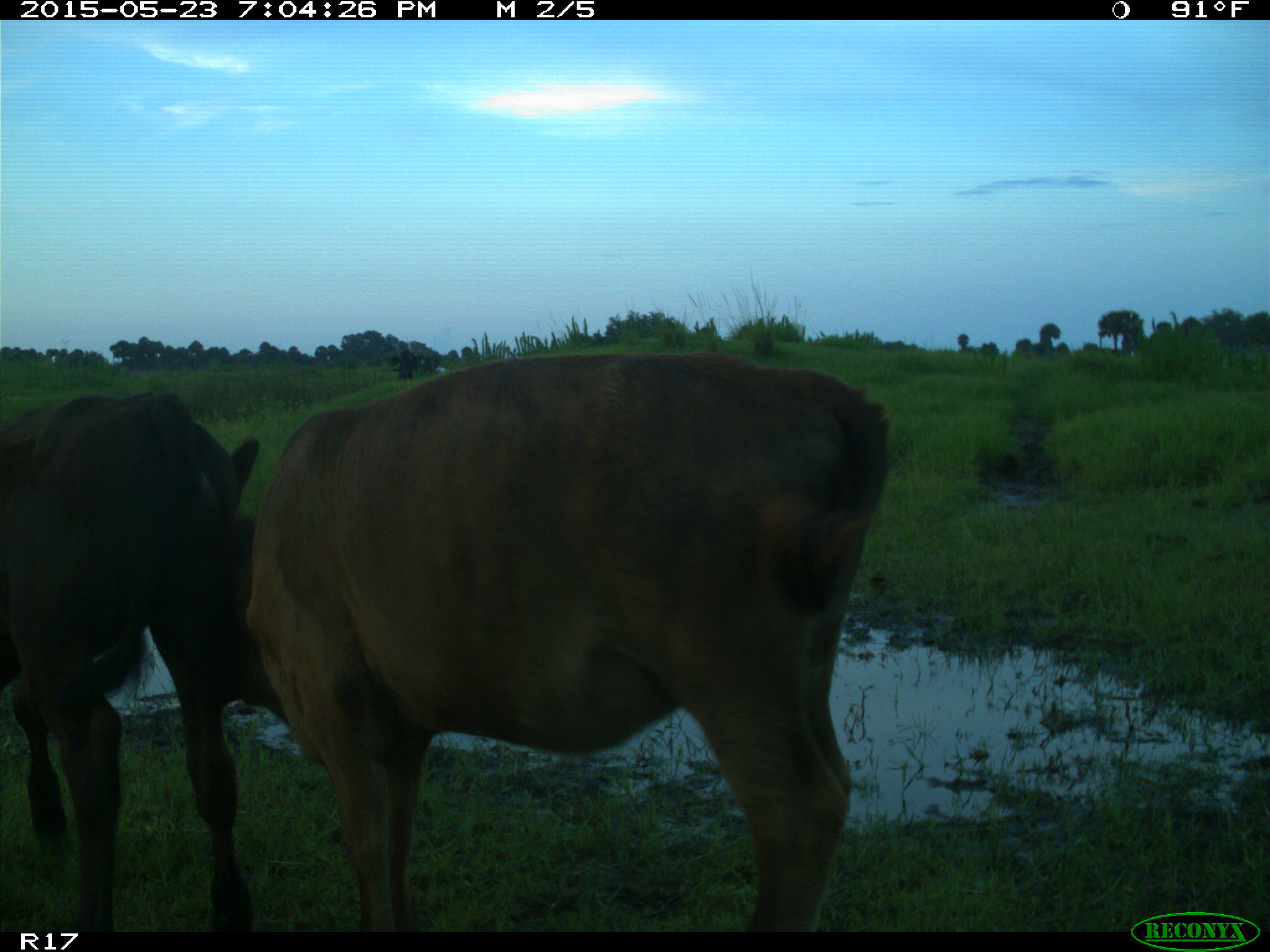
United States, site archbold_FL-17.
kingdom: Animalia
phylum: Chordata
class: Mammalia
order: Artiodactyla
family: Bovidae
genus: Bos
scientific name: Bos taurus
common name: domestic cow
Bos taurus (domestic cow).